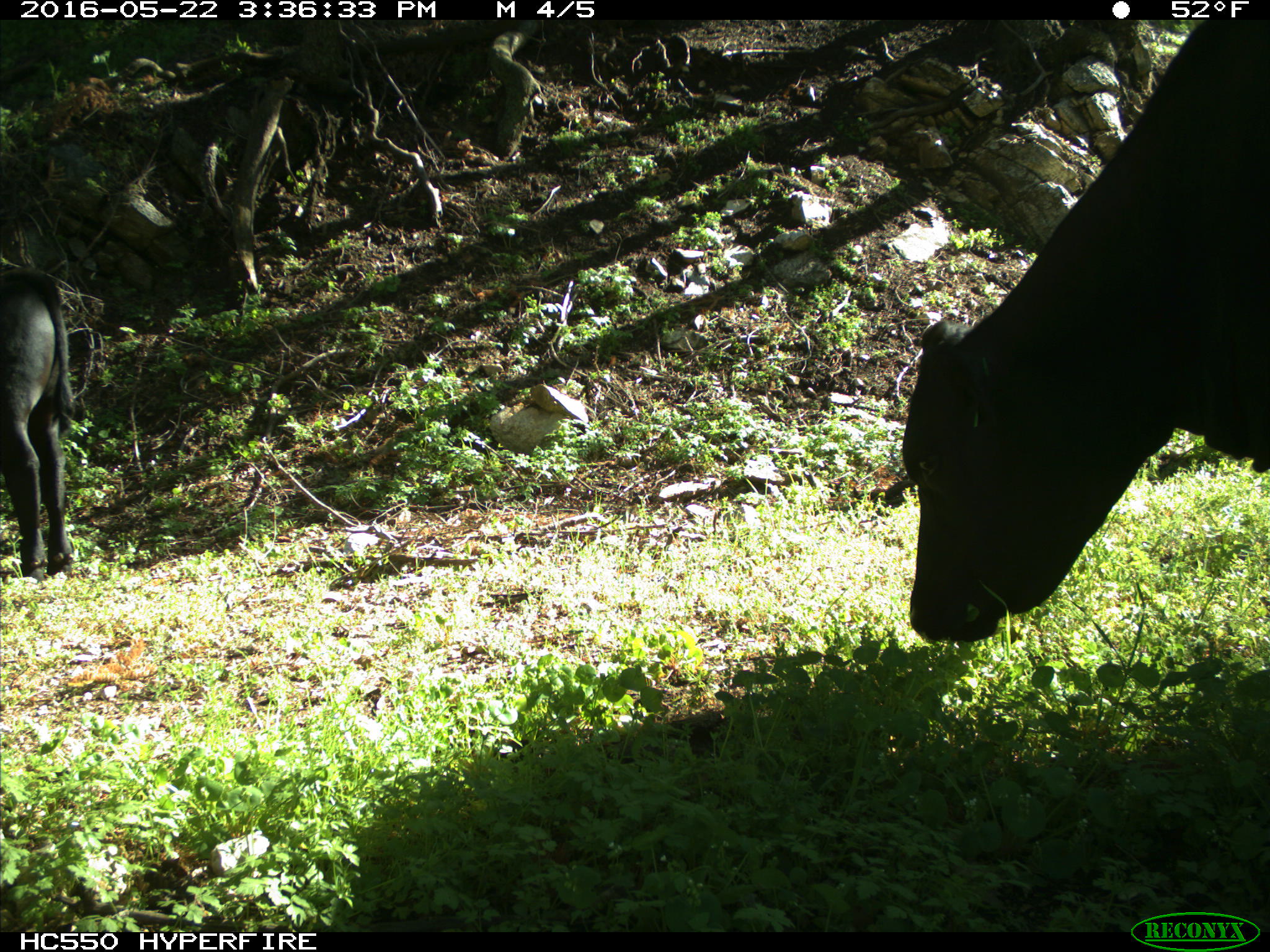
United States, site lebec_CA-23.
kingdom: Animalia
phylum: Chordata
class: Mammalia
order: Artiodactyla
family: Bovidae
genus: Bos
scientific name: Bos taurus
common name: domestic cow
Bos taurus (domestic cow).